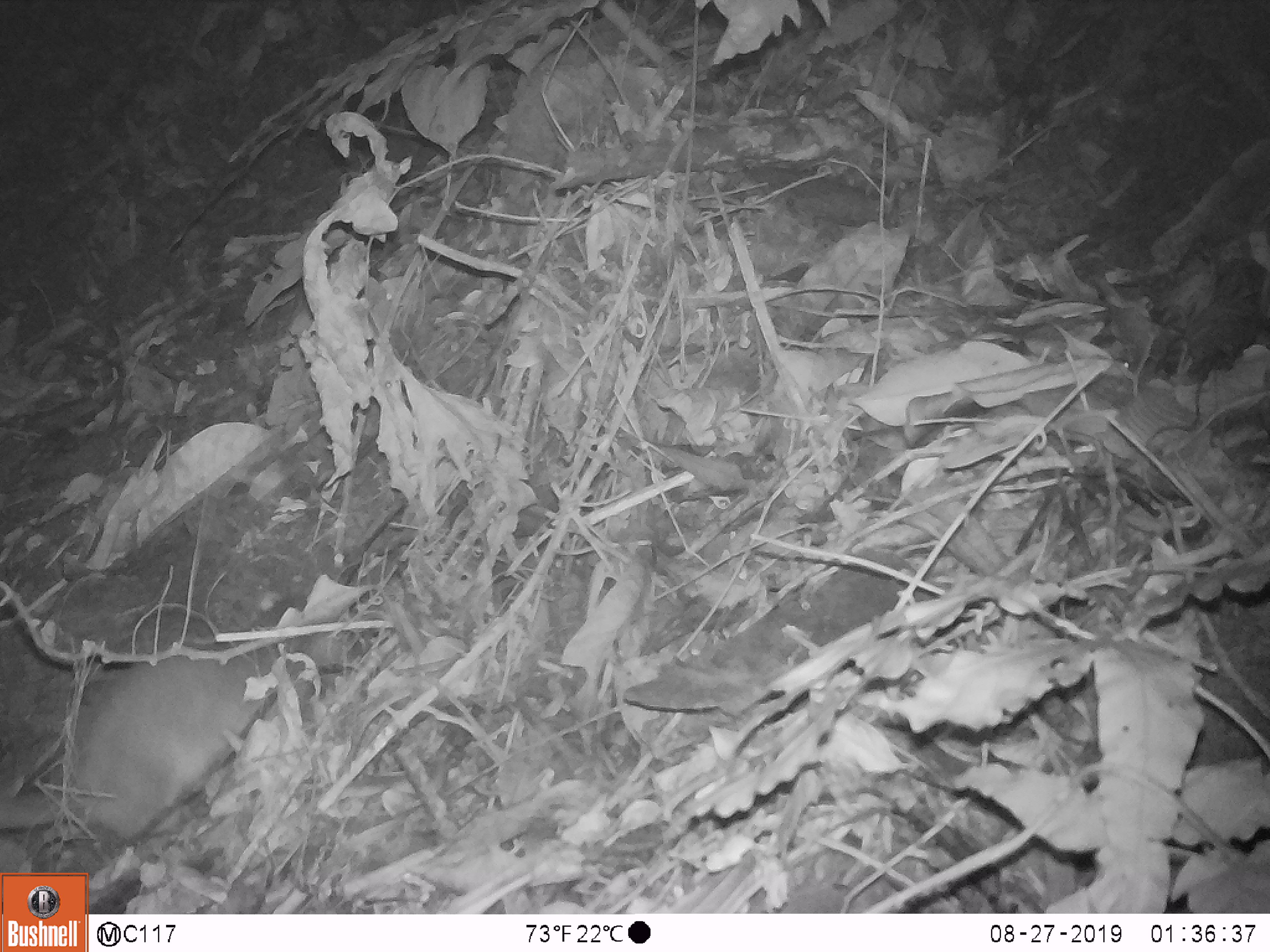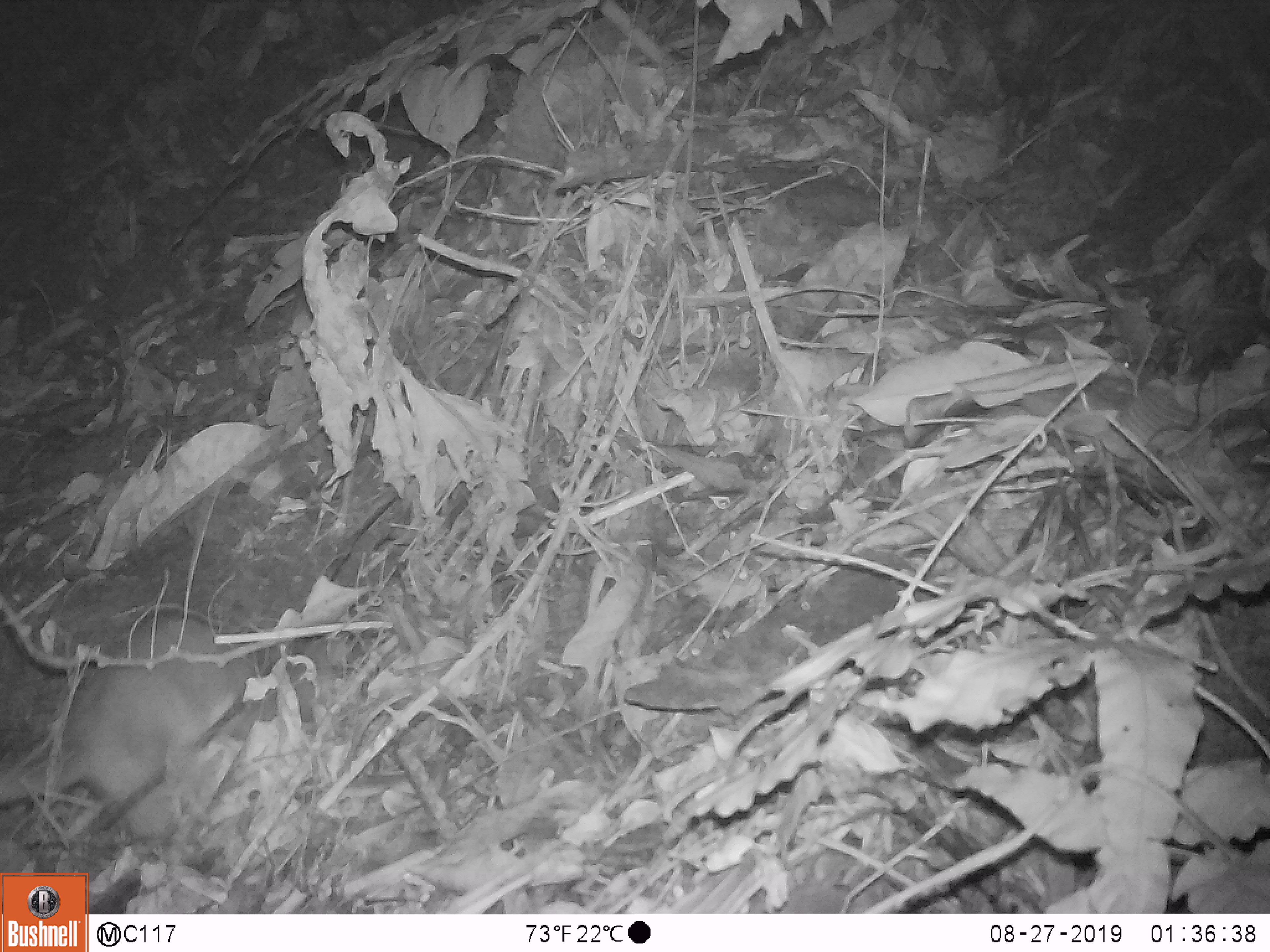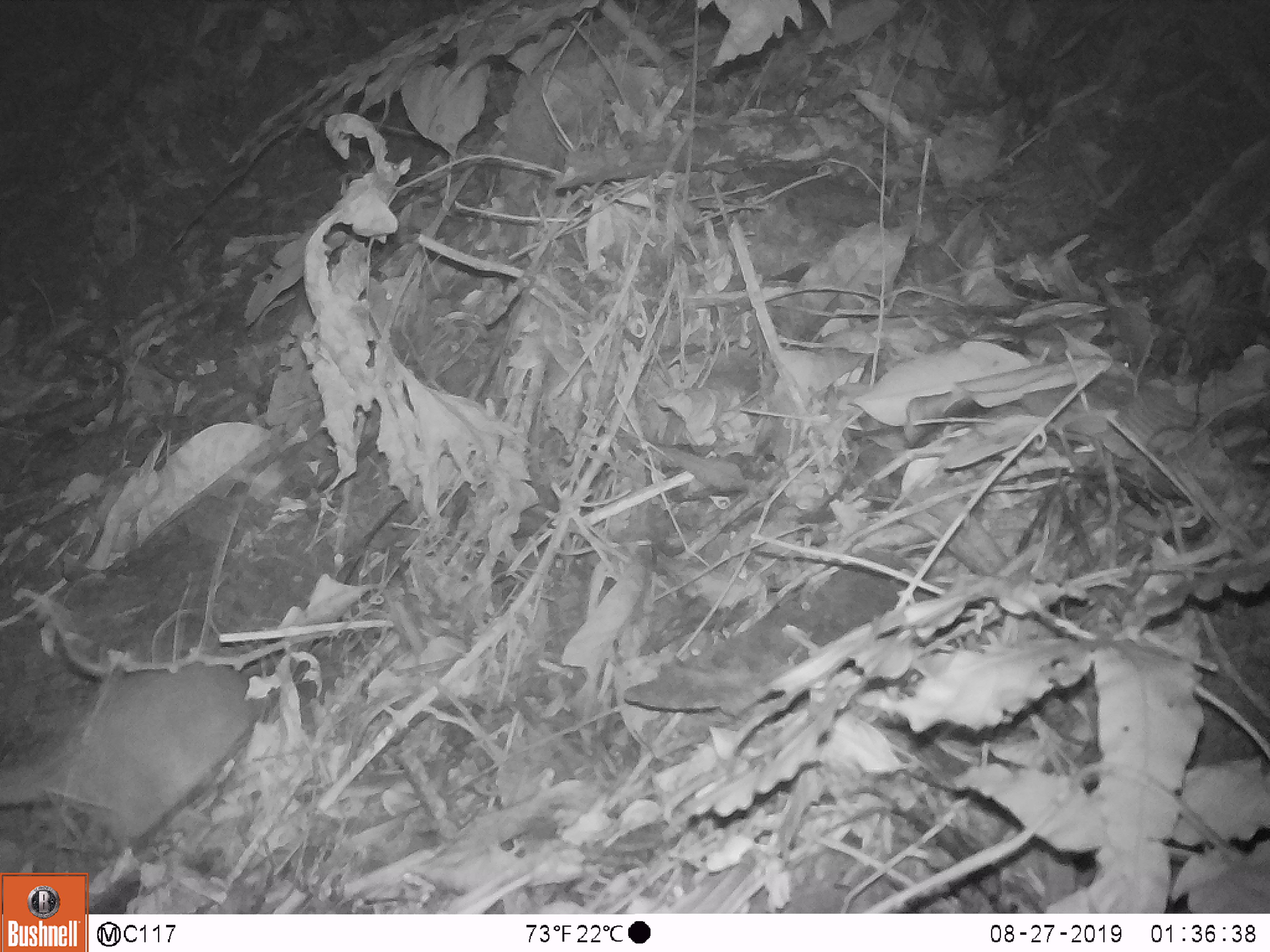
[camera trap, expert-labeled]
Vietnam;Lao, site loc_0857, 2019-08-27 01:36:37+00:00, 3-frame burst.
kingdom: Animalia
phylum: Chordata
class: Mammalia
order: Carnivora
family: Mustelidae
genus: Melogale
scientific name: Melogale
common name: ferret badger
Ferret badger (Melogale). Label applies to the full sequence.